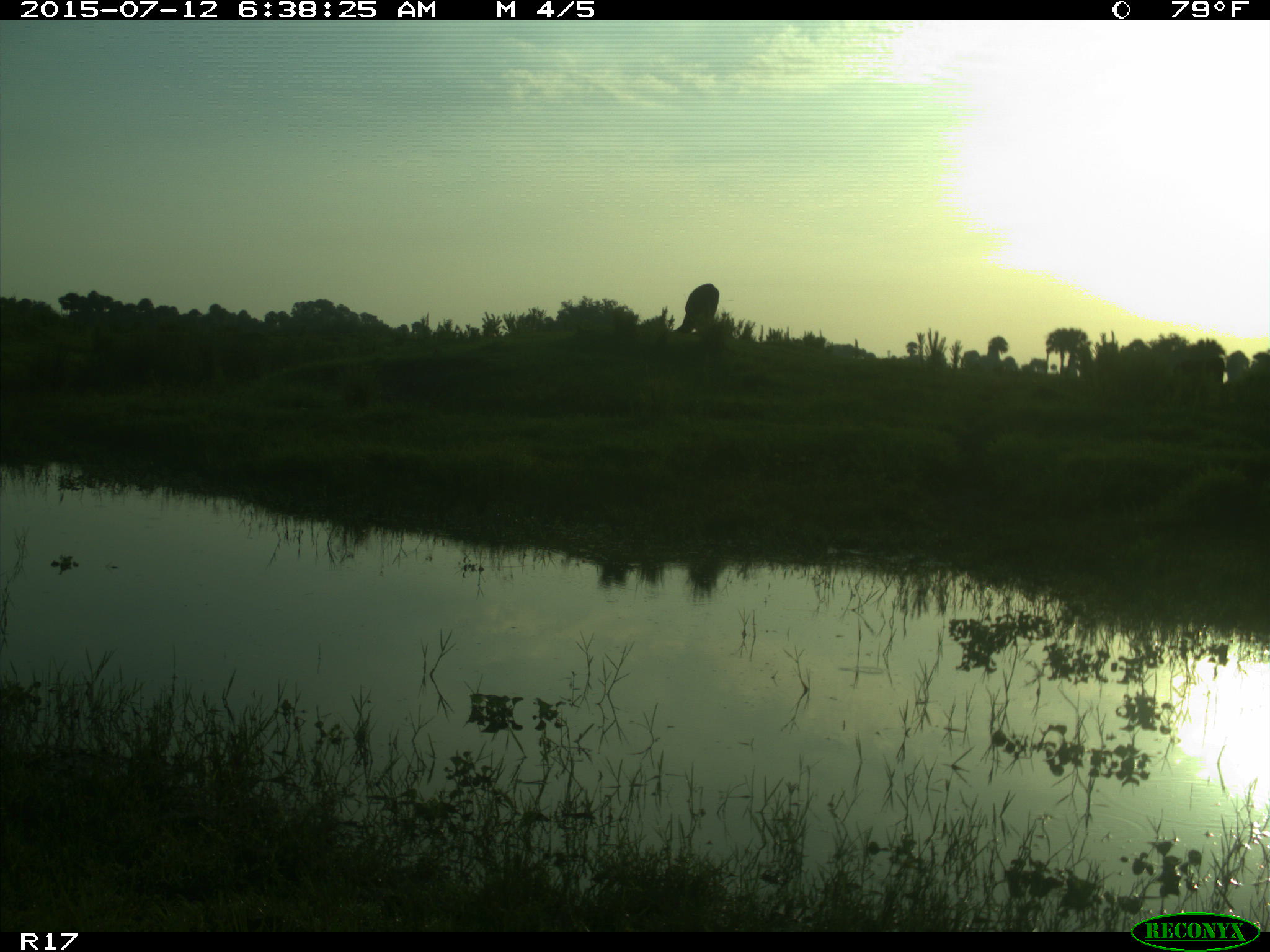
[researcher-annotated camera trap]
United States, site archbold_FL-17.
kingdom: Animalia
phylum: Chordata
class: Mammalia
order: Artiodactyla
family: Bovidae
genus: Bos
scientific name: Bos taurus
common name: domestic cow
Bos taurus (domestic cow).